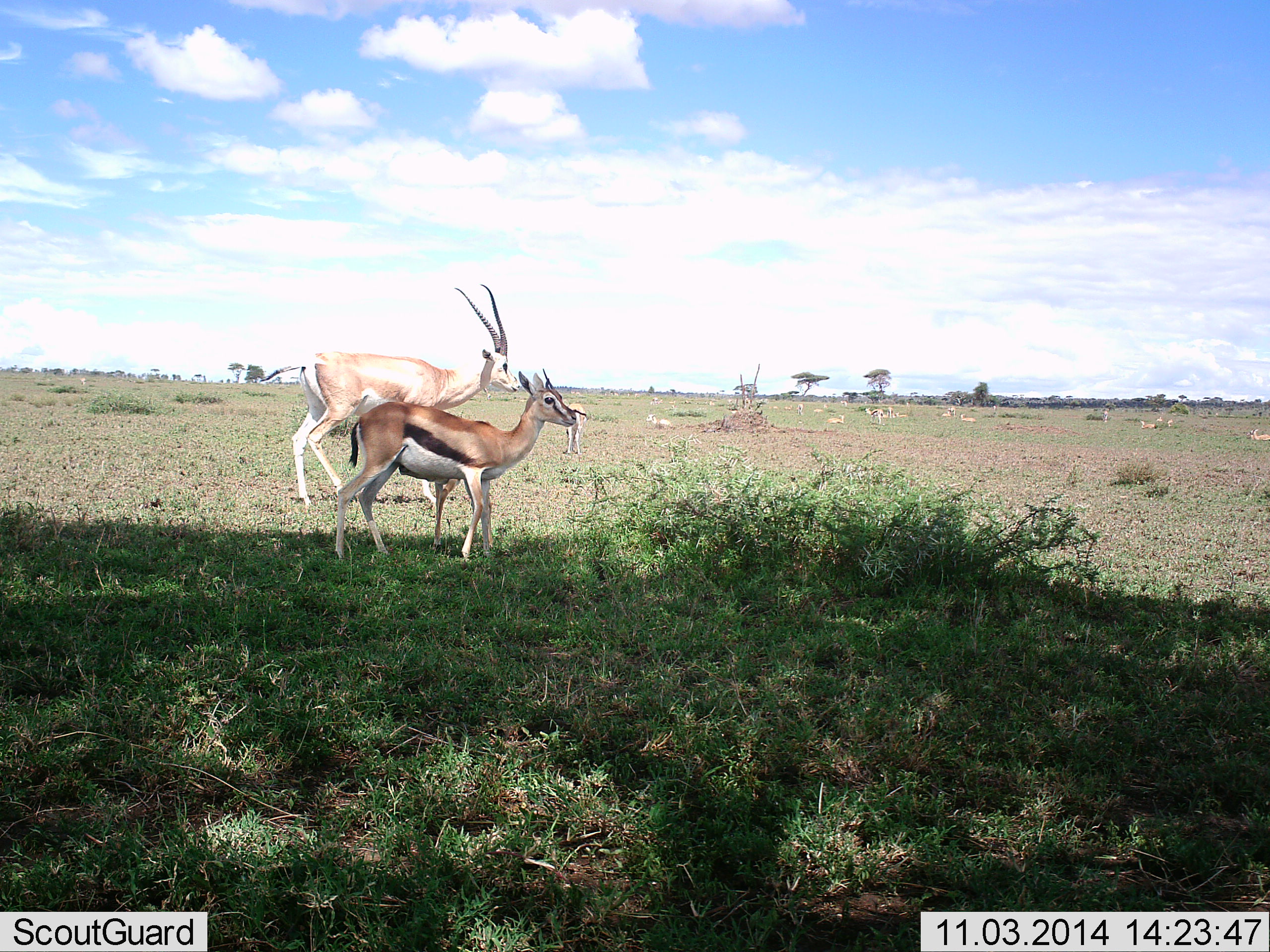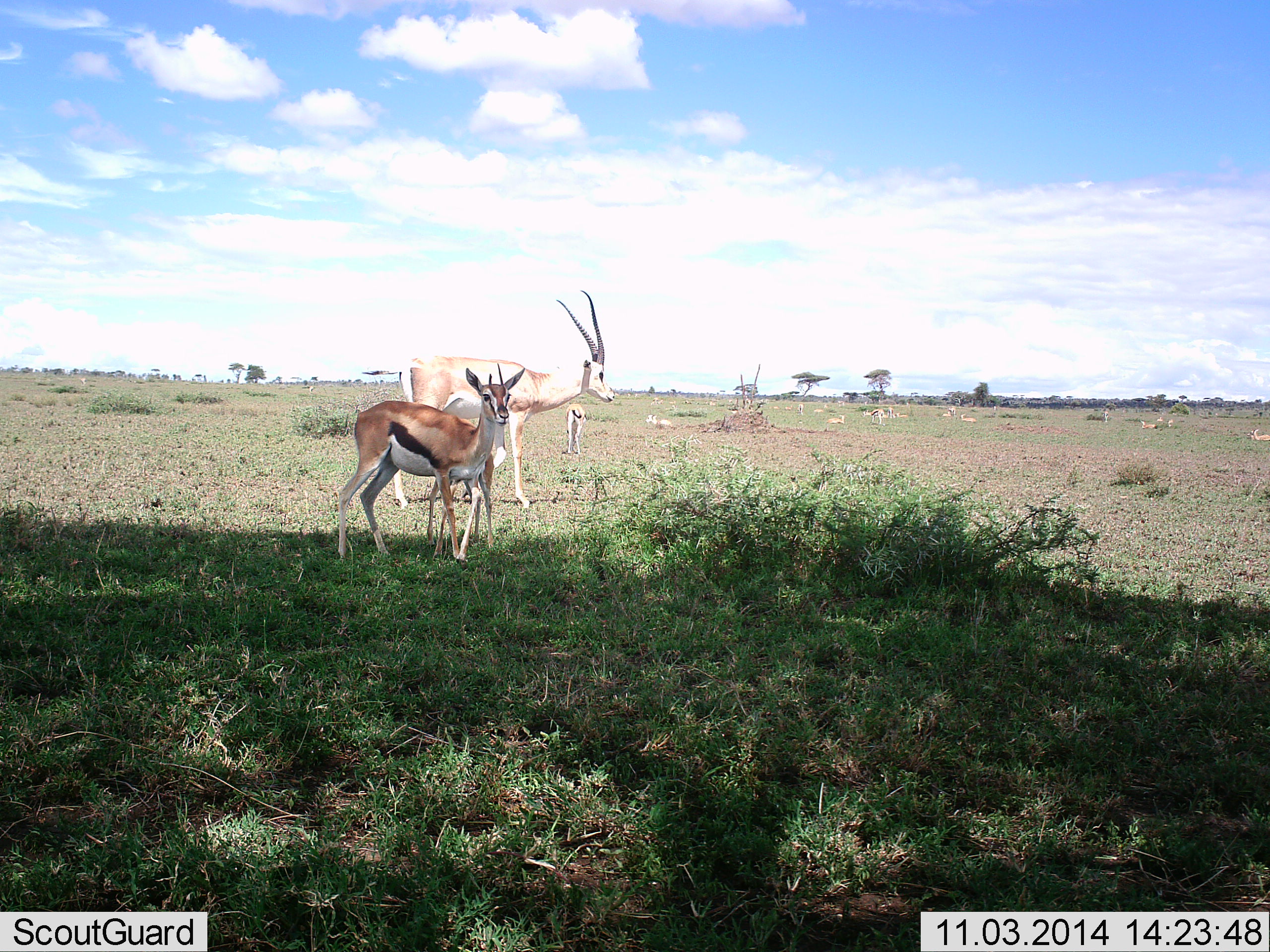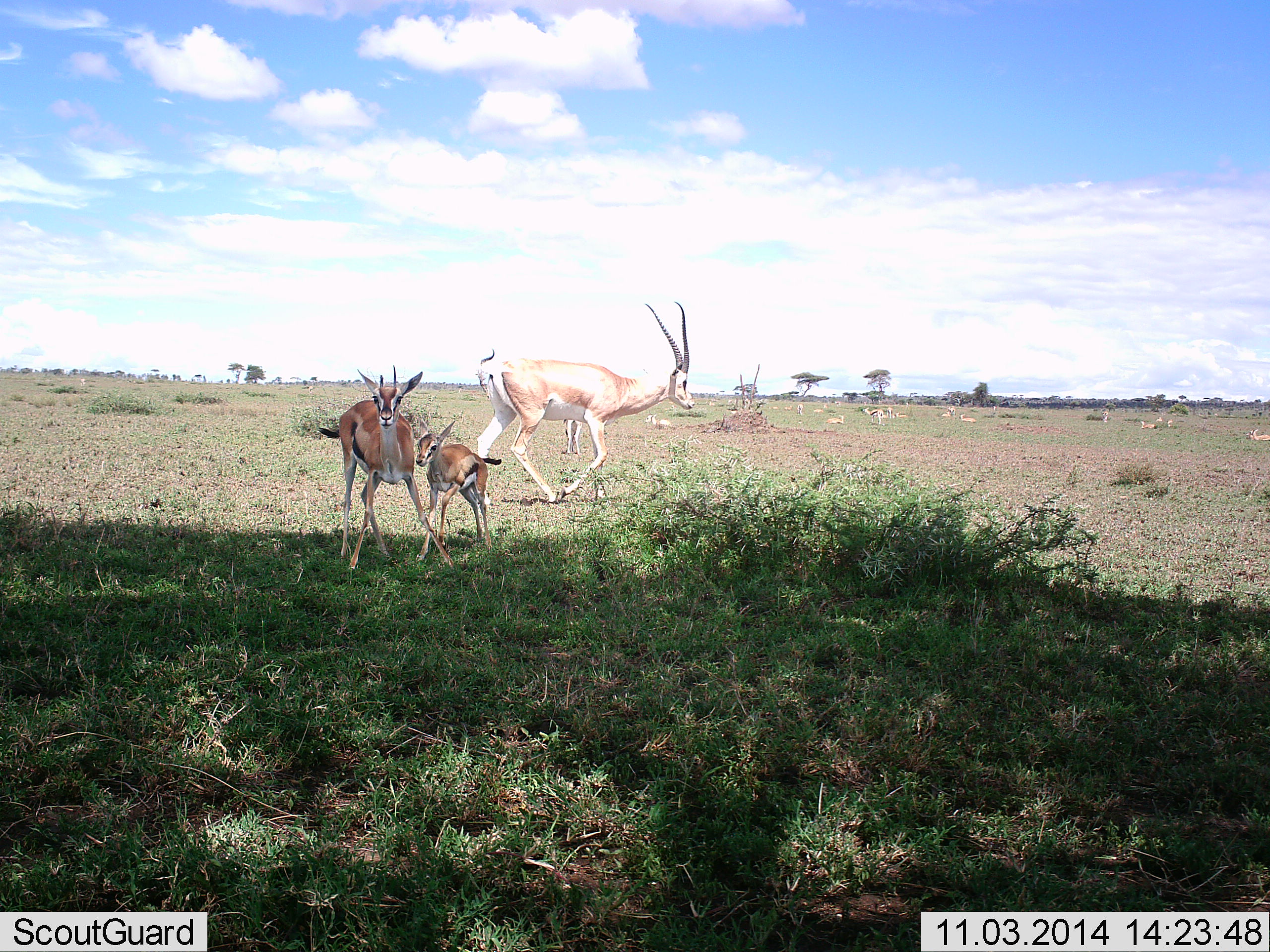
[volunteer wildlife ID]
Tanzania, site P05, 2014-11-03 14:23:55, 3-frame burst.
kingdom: Animalia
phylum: Chordata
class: Mammalia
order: Artiodactyla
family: Bovidae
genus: Nanger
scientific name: Nanger granti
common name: grant's gazelle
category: gazellegrants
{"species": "gazellegrants (grant's gazelle) (Nanger granti)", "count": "1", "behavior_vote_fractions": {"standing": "36%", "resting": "9%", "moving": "82%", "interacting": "0%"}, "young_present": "0%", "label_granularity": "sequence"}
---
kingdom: Animalia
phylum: Chordata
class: Mammalia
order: Artiodactyla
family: Bovidae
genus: Eudorcas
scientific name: Eudorcas thomsonii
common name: thomson's gazelle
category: gazellethomsons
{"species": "gazellethomsons (thomson's gazelle) (Eudorcas thomsonii)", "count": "3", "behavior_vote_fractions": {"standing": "100%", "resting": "25%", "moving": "17%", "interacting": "17%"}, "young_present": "83%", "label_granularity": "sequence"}